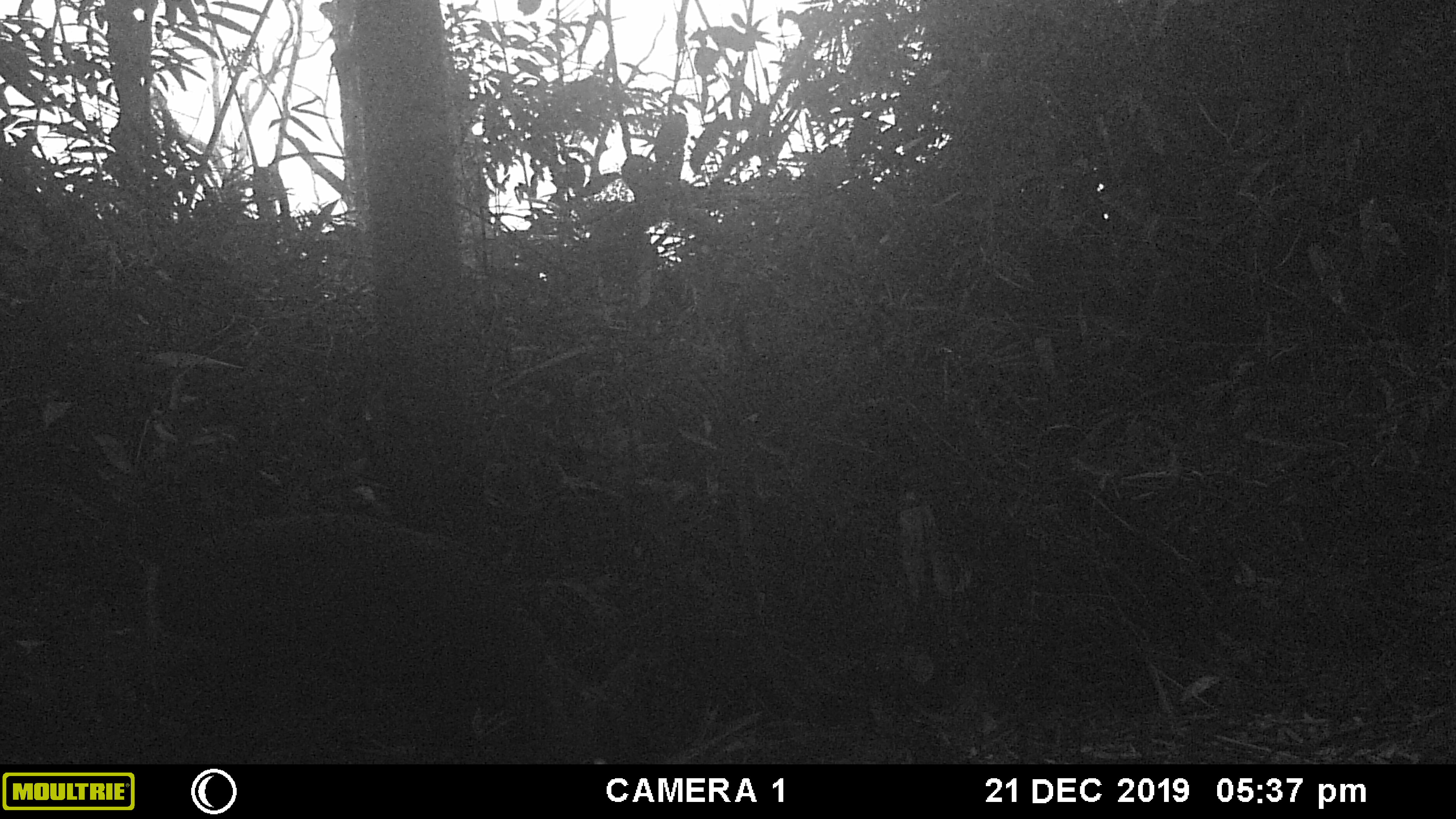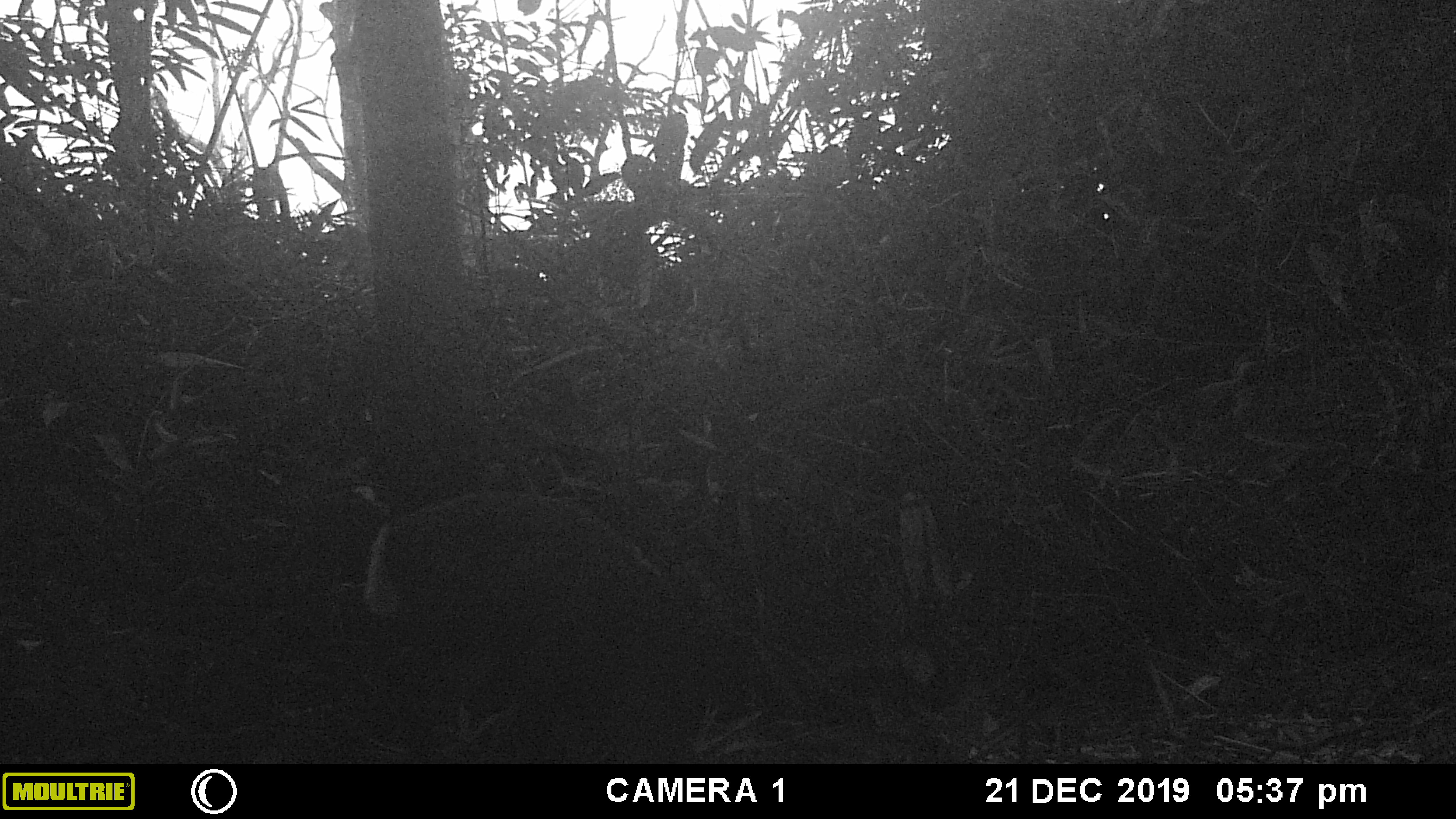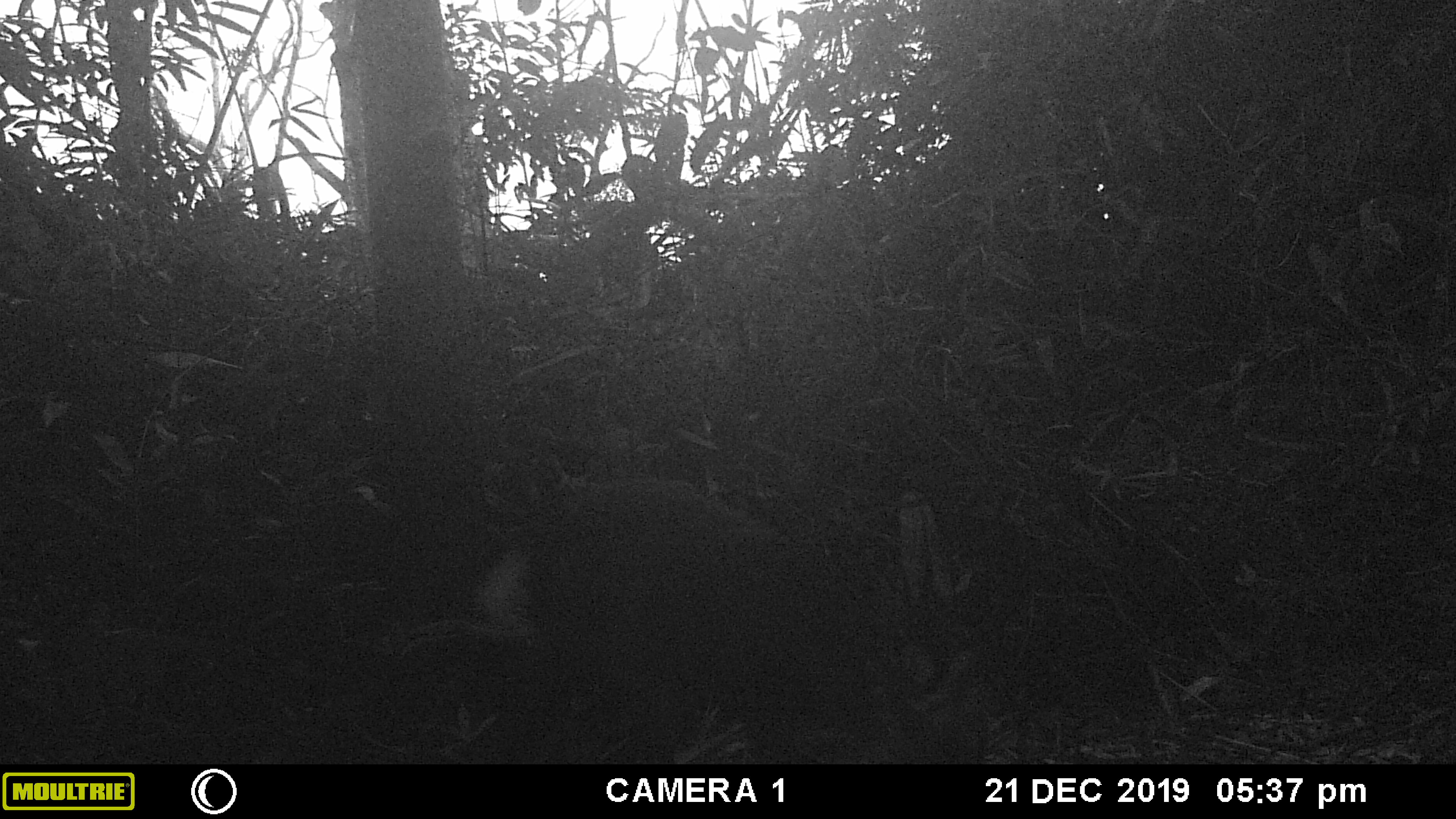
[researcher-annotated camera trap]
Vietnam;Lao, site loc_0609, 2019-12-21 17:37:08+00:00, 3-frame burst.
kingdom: Animalia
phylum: Chordata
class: Mammalia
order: Artiodactyla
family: Cervidae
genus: Muntiacus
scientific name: Muntiacus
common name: muntjacs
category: unidentified muntjac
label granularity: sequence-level